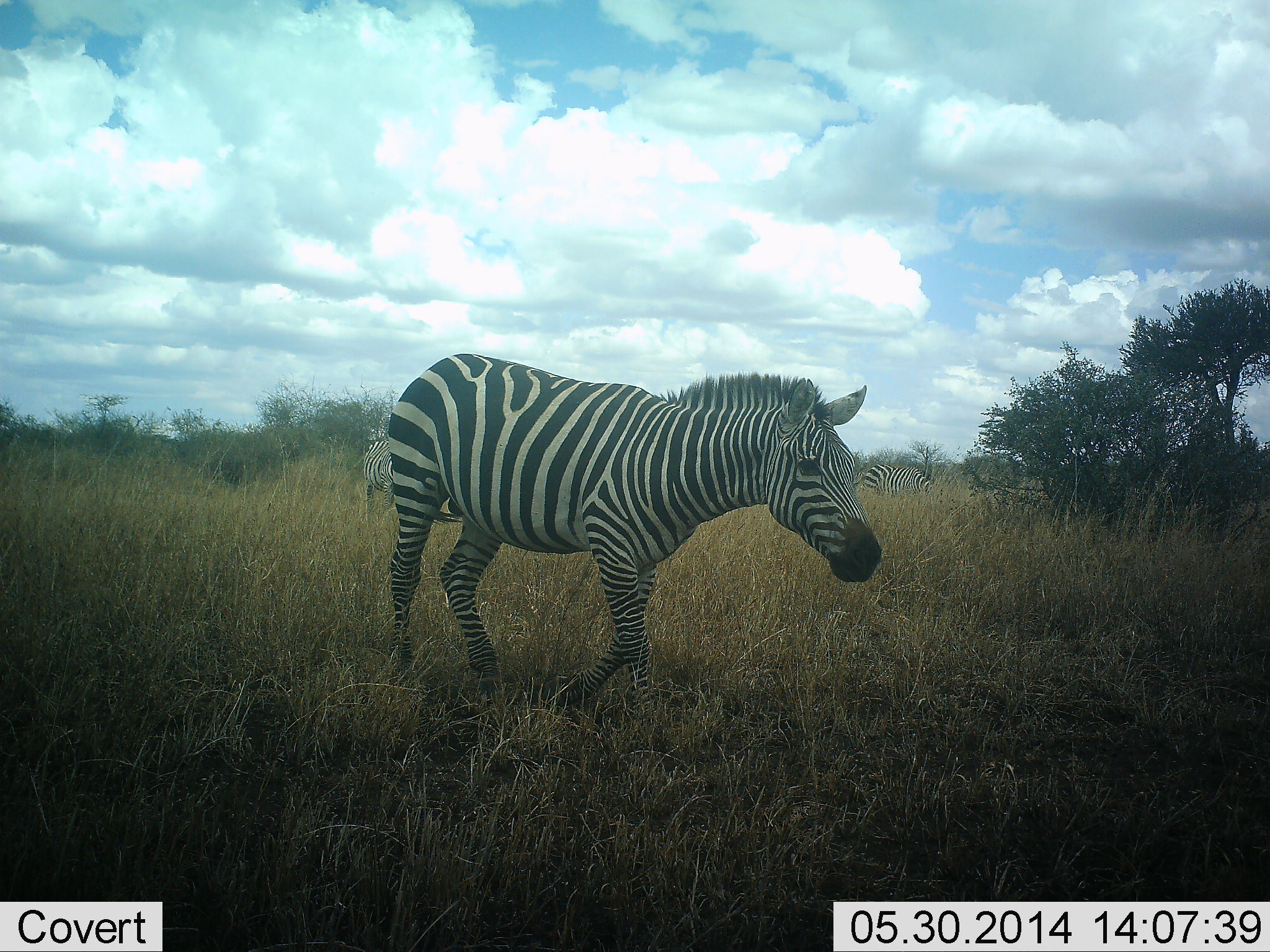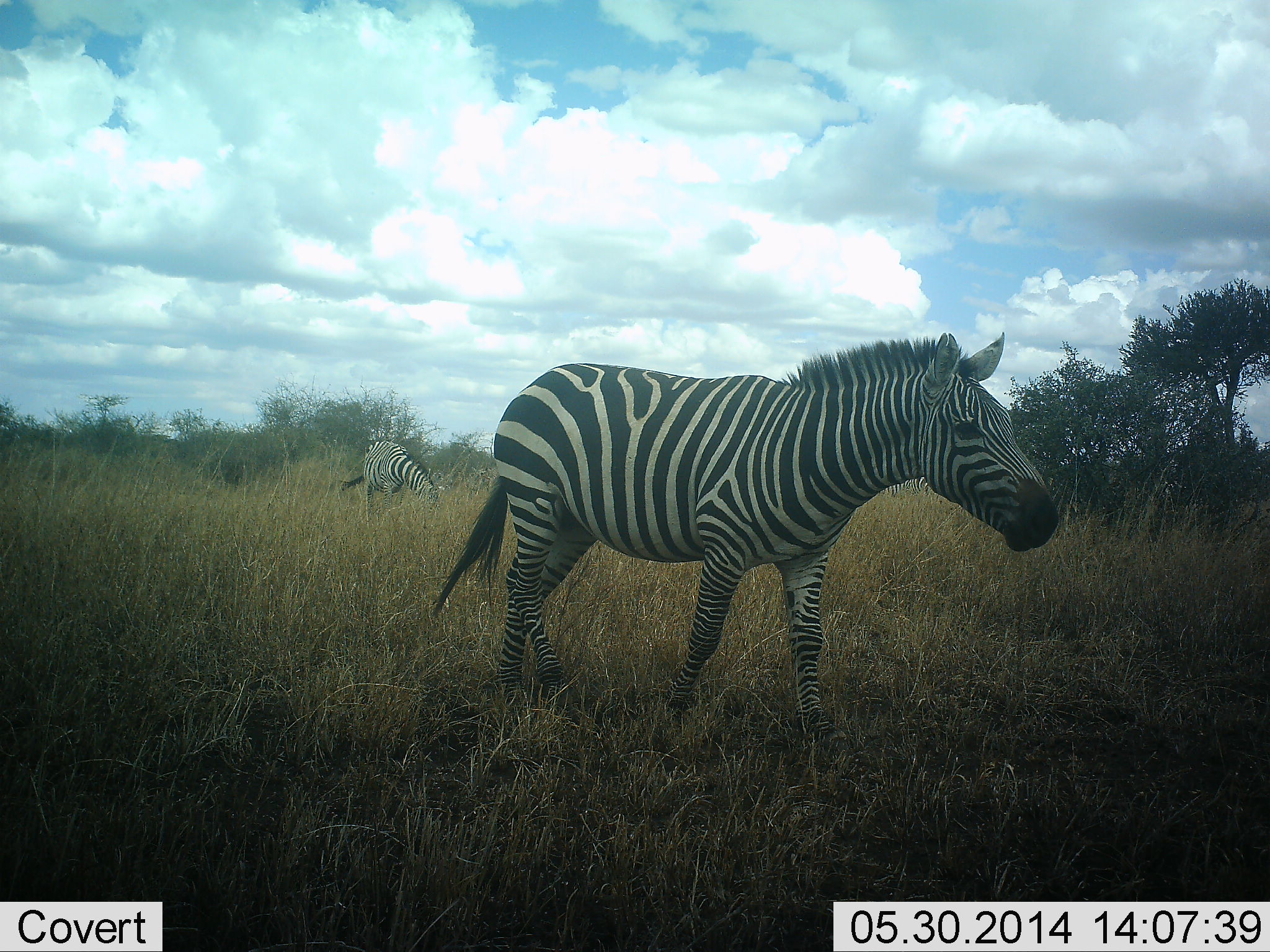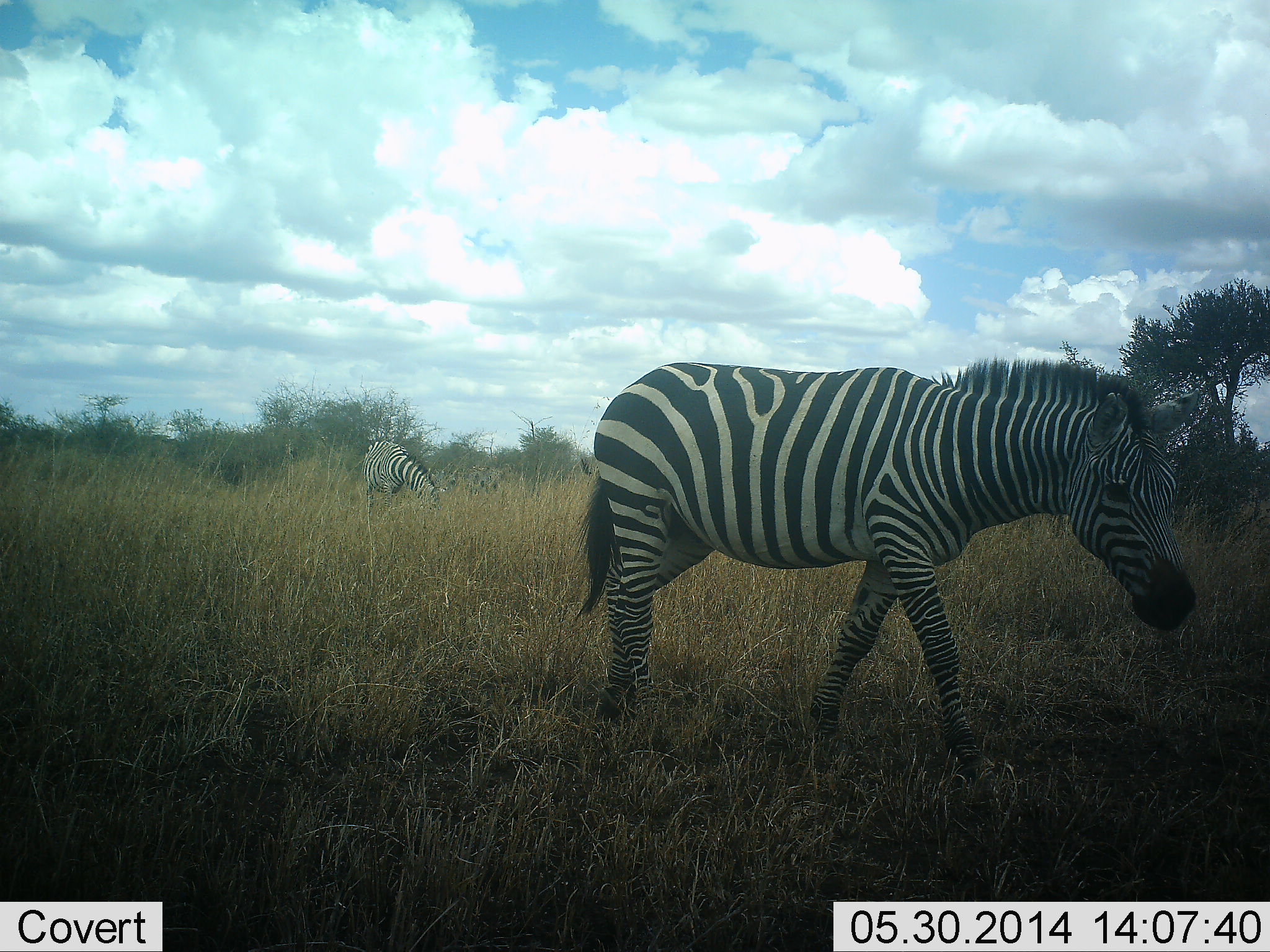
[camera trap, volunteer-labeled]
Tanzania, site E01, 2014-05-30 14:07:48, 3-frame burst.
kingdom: Animalia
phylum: Chordata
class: Mammalia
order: Perissodactyla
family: Equidae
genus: Equus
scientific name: Equus quagga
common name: plains zebra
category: zebra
Zebra (plains zebra) (Equus quagga), count 2. Behavior (volunteer vote fractions): standing 40%, resting 0%, moving 70%, interacting 0%. Young present (vote fraction): 0%. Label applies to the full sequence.